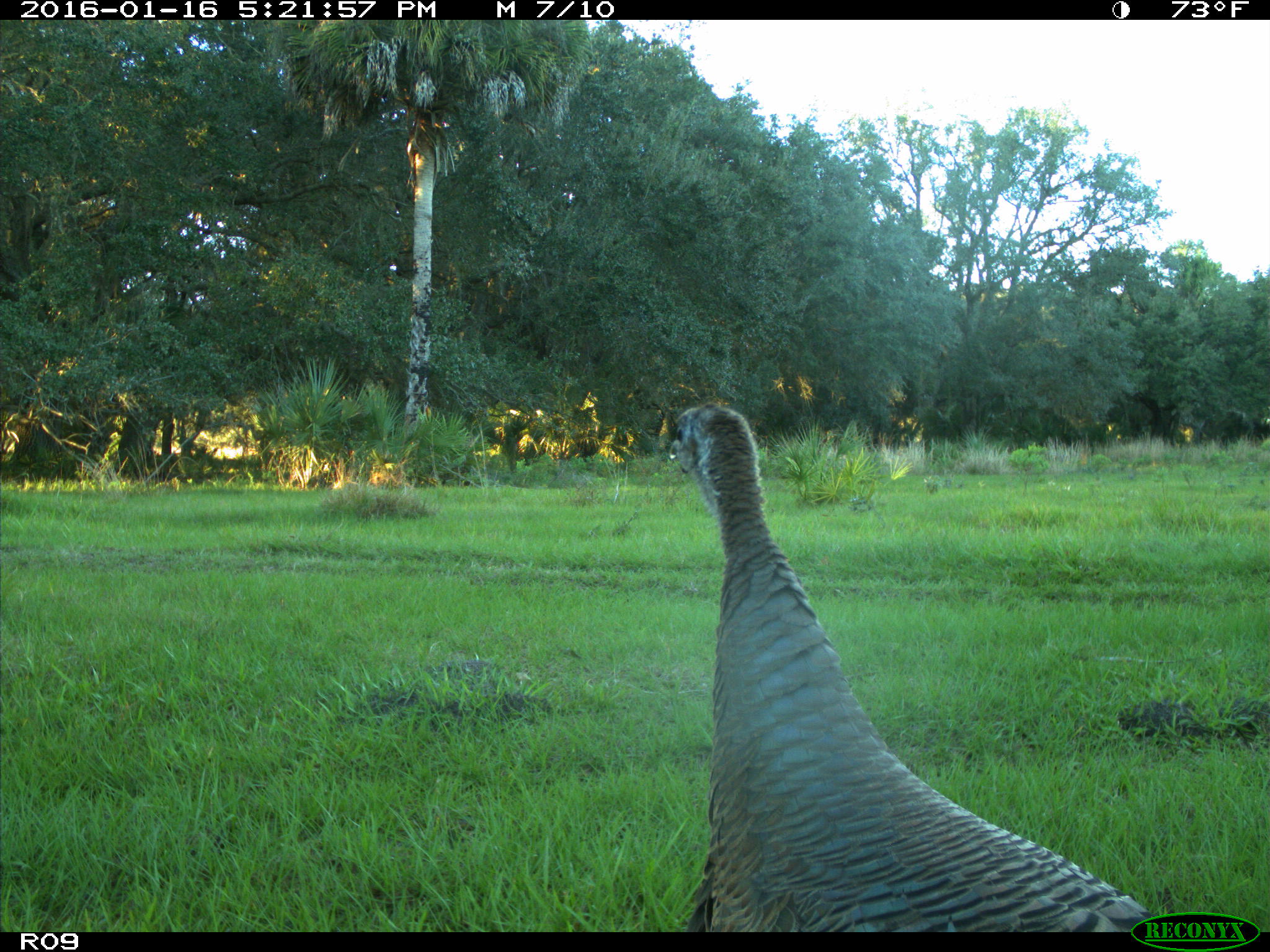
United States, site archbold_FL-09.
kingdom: Animalia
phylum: Chordata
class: Aves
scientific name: Aves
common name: birds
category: unidentified bird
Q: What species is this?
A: Unidentified bird (birds) (Aves).